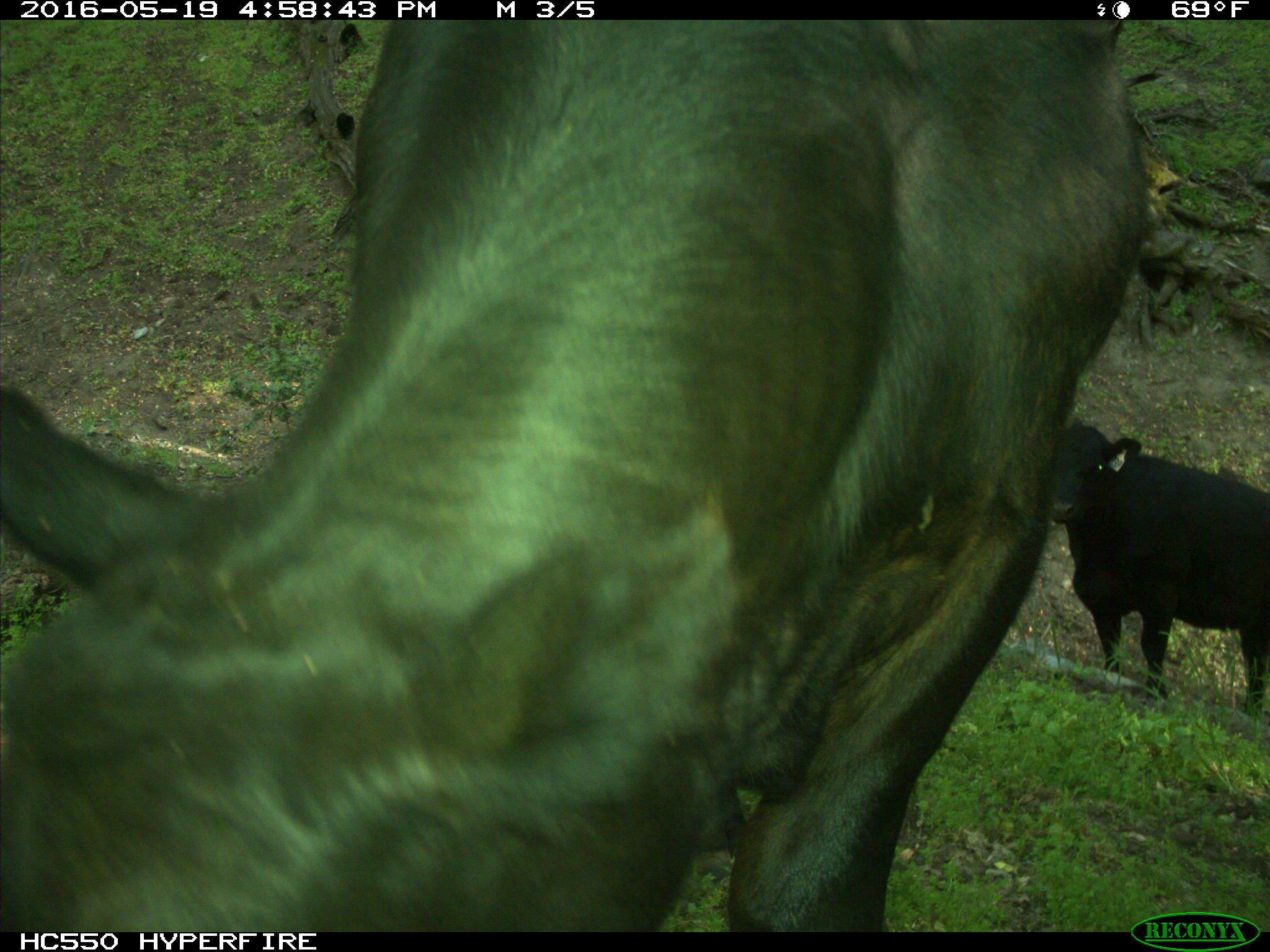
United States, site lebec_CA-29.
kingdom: Animalia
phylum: Chordata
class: Mammalia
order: Artiodactyla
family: Bovidae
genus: Bos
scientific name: Bos taurus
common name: domestic cow